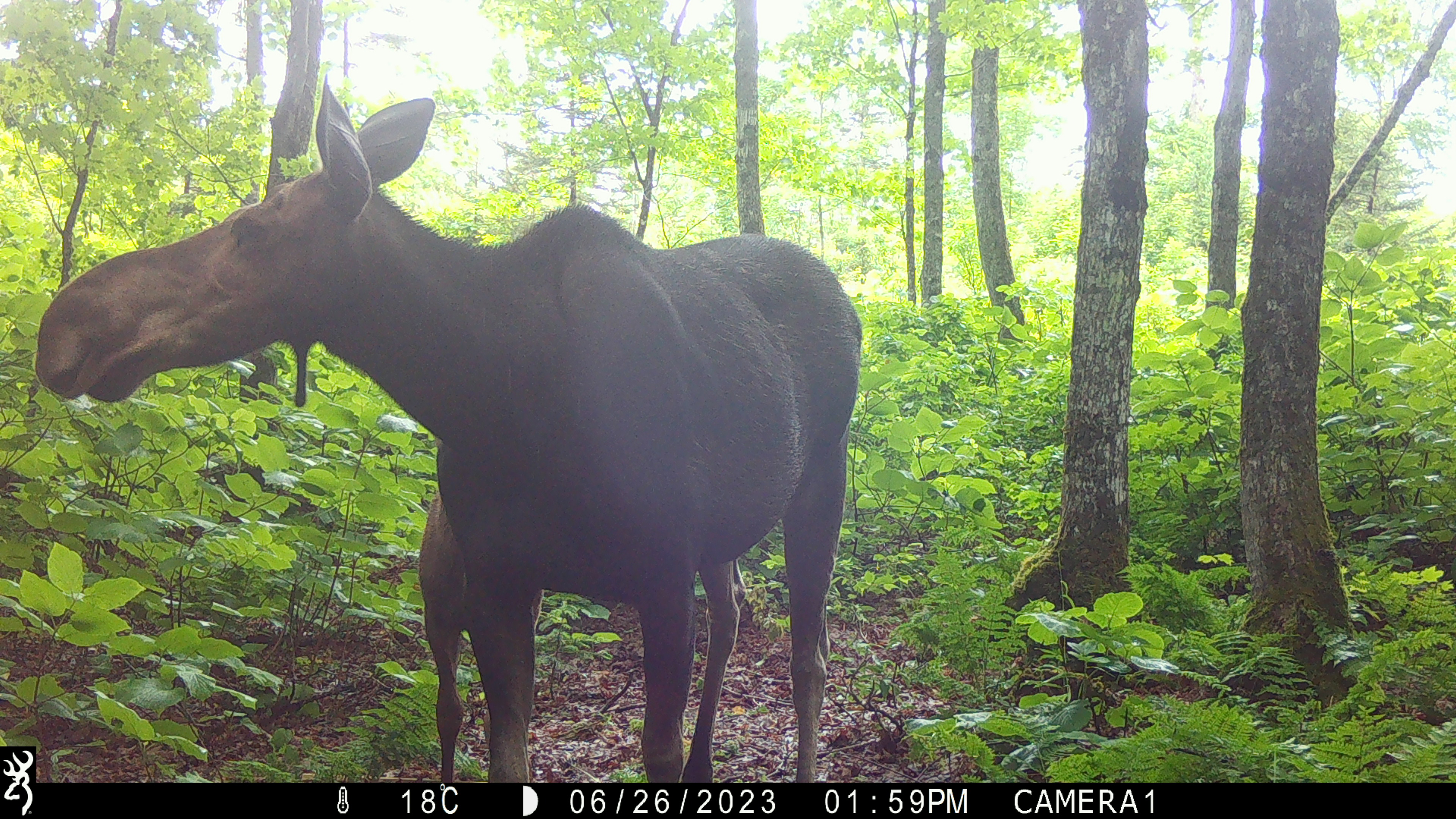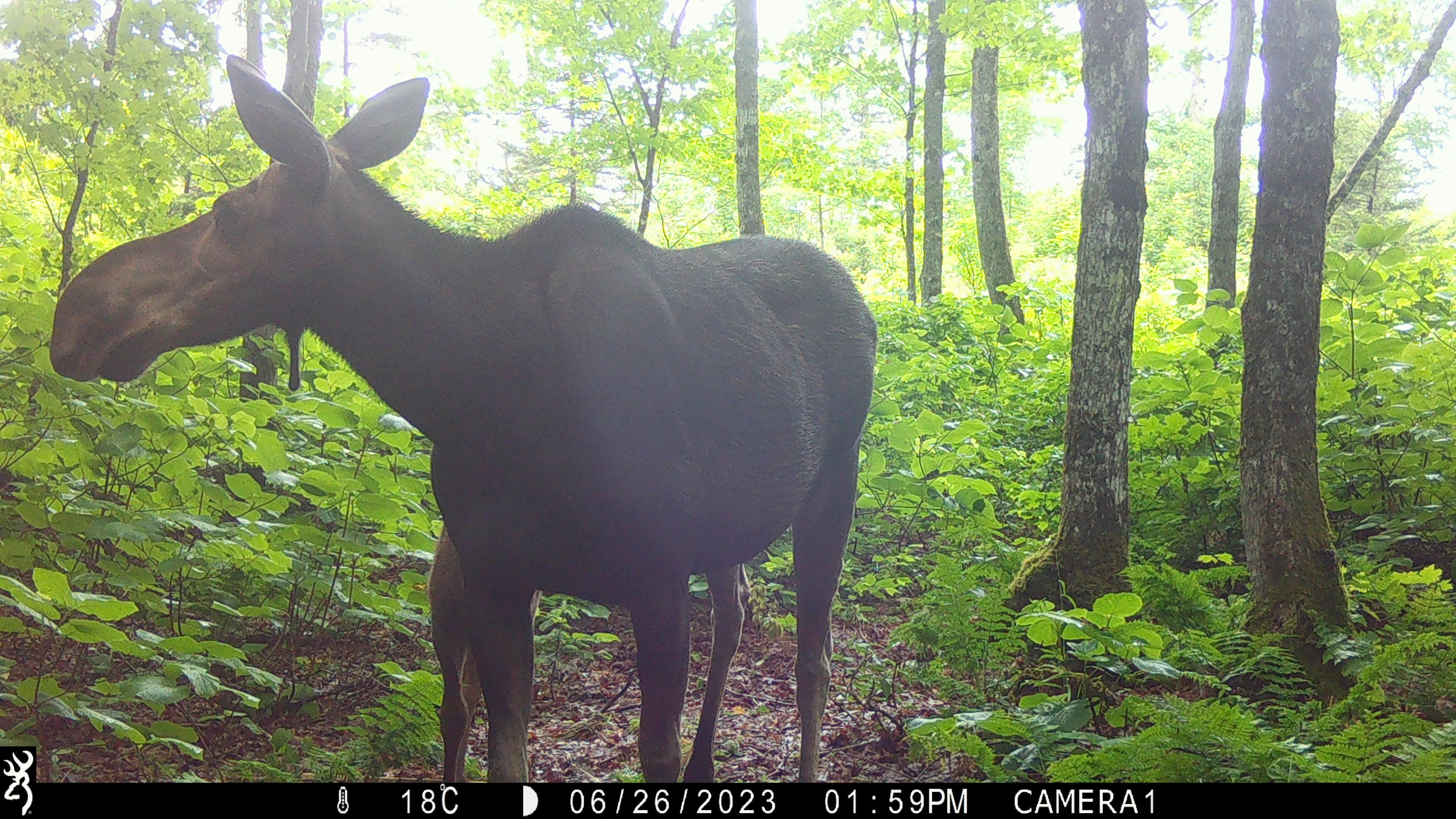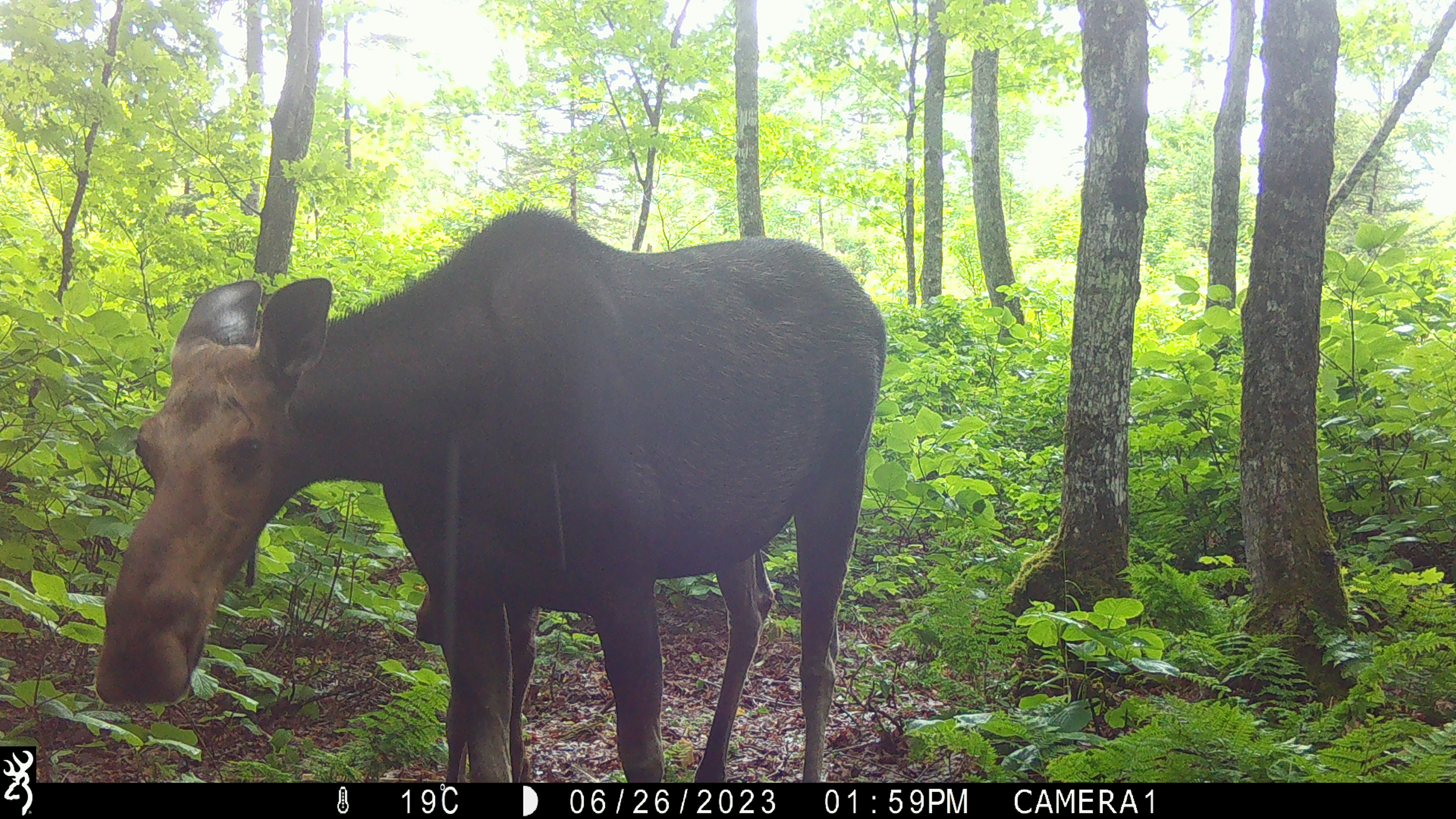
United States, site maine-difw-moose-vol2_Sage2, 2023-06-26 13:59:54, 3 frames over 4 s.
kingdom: Animalia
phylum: Chordata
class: Mammalia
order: Artiodactyla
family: Cervidae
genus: Alces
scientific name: Alces alces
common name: moose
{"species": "moose (Alces alces)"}